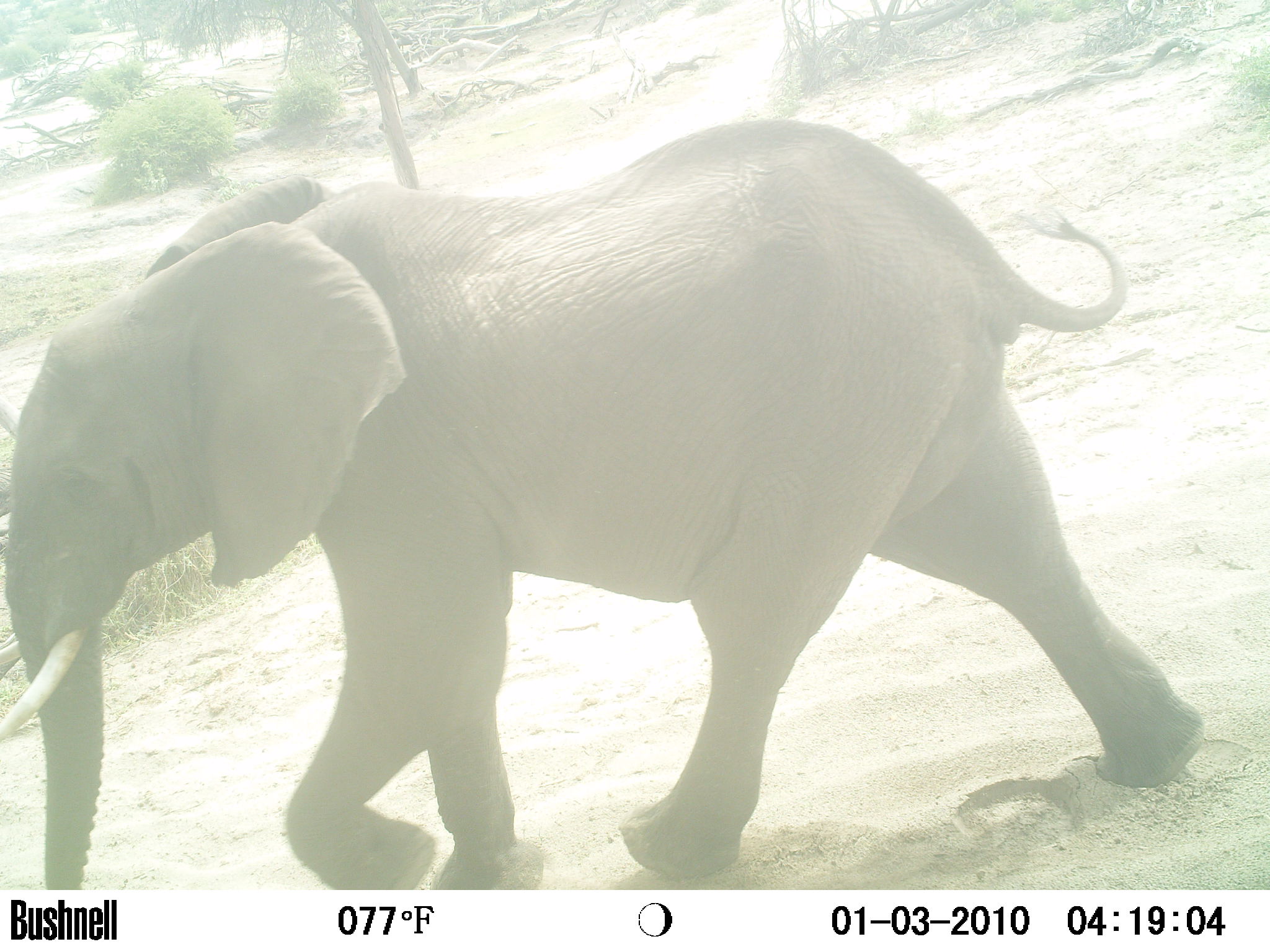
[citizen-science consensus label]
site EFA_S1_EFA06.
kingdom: Animalia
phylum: Chordata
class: Mammalia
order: Proboscidea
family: Elephantidae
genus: Loxodonta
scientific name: Loxodonta africana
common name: african bush elephant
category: elephant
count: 1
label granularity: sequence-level